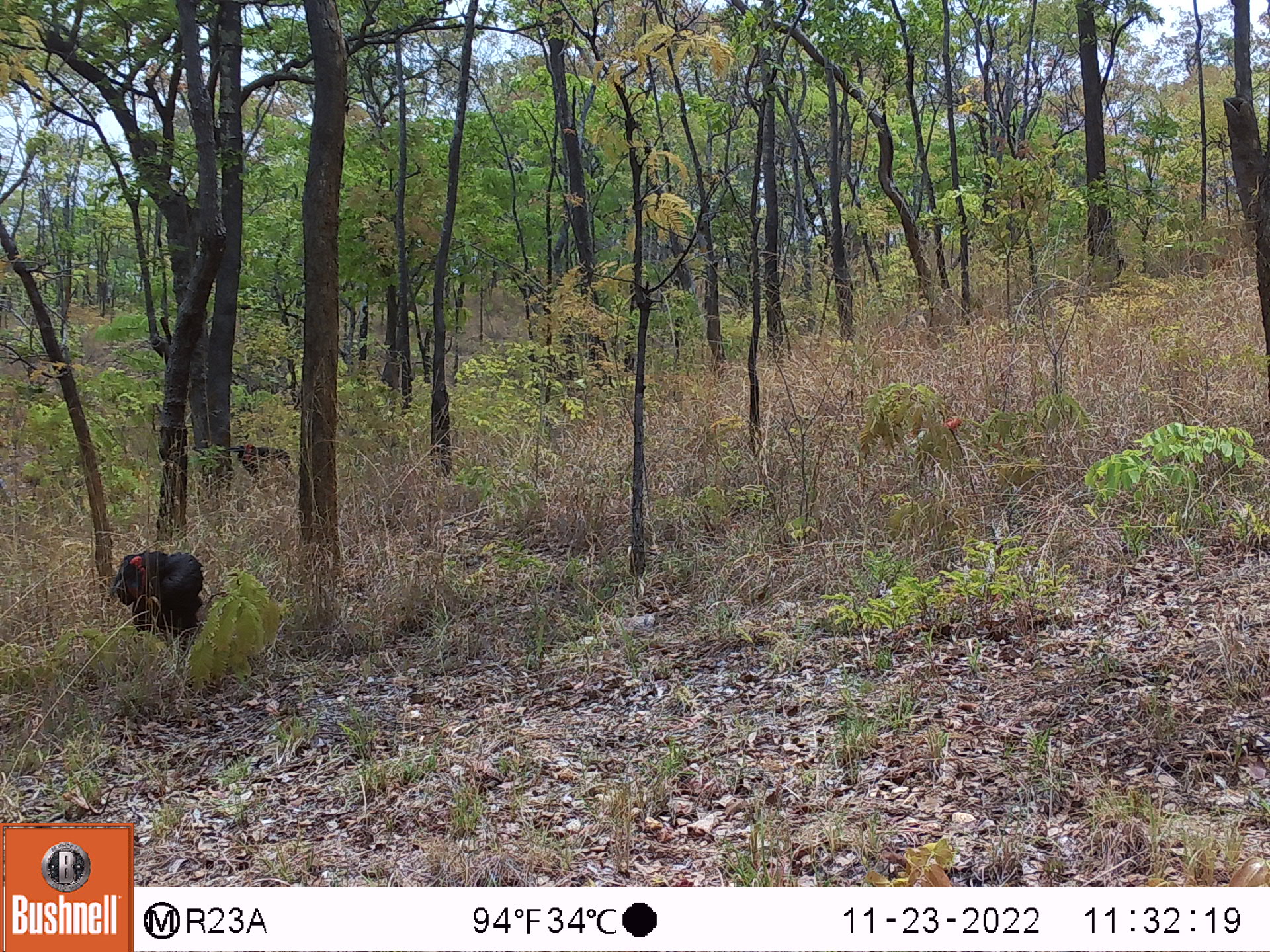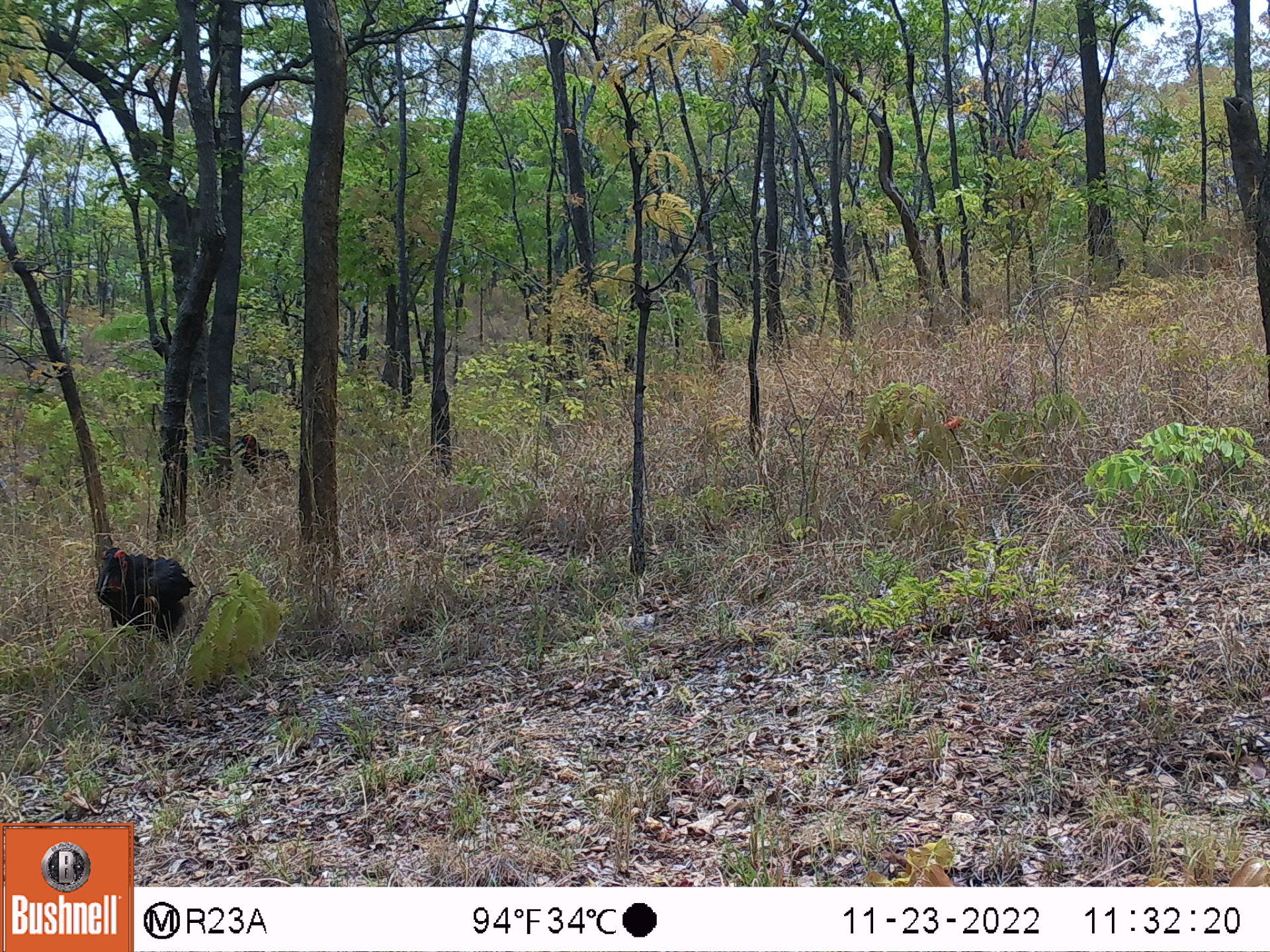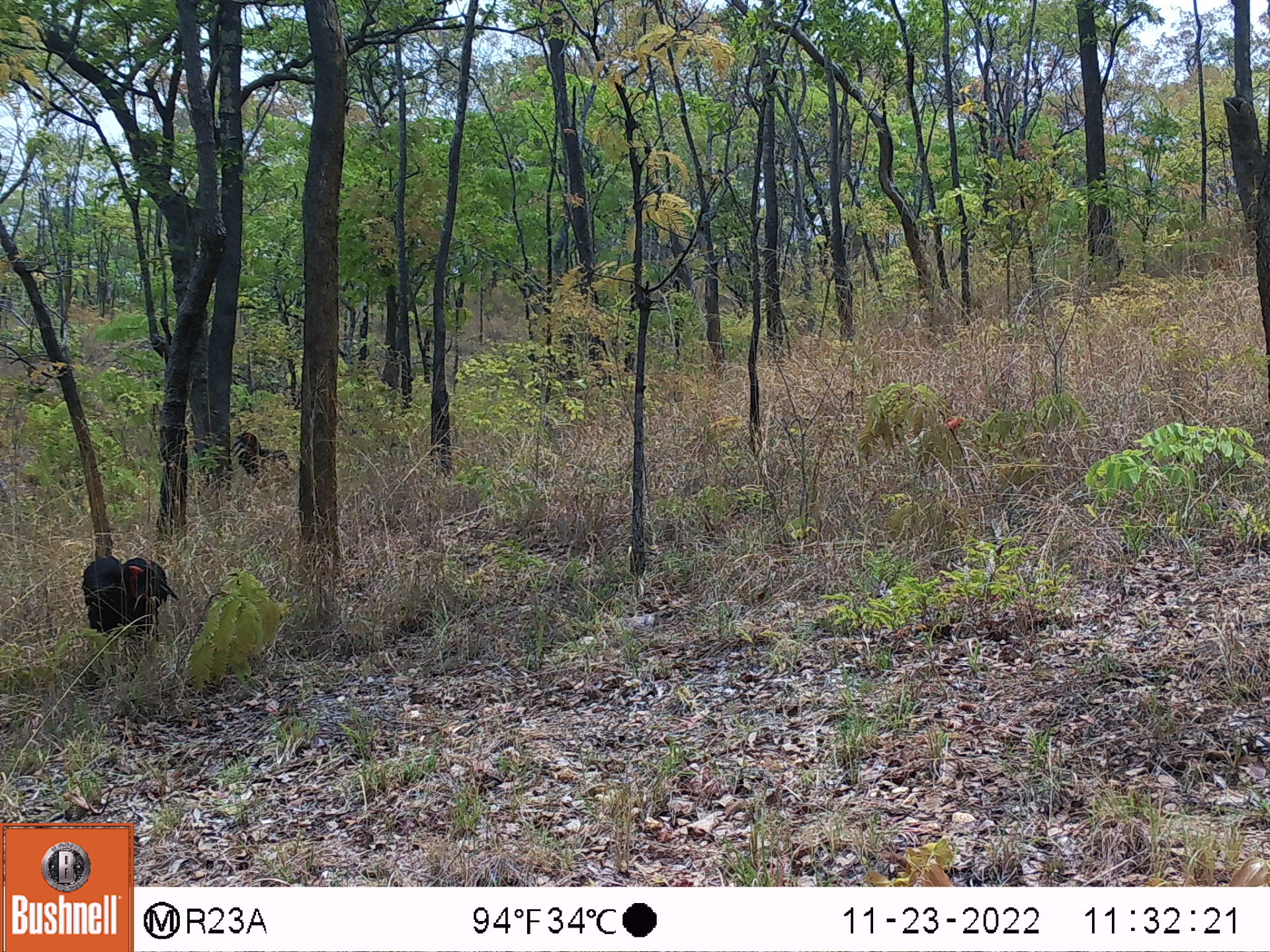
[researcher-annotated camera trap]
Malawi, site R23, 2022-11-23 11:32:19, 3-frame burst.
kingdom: Animalia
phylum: Chordata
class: Aves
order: Bucerotiformes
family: Bucorvidae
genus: Bucorvus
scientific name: Bucorvus leadbeateri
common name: southern ground hornbill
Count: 2.